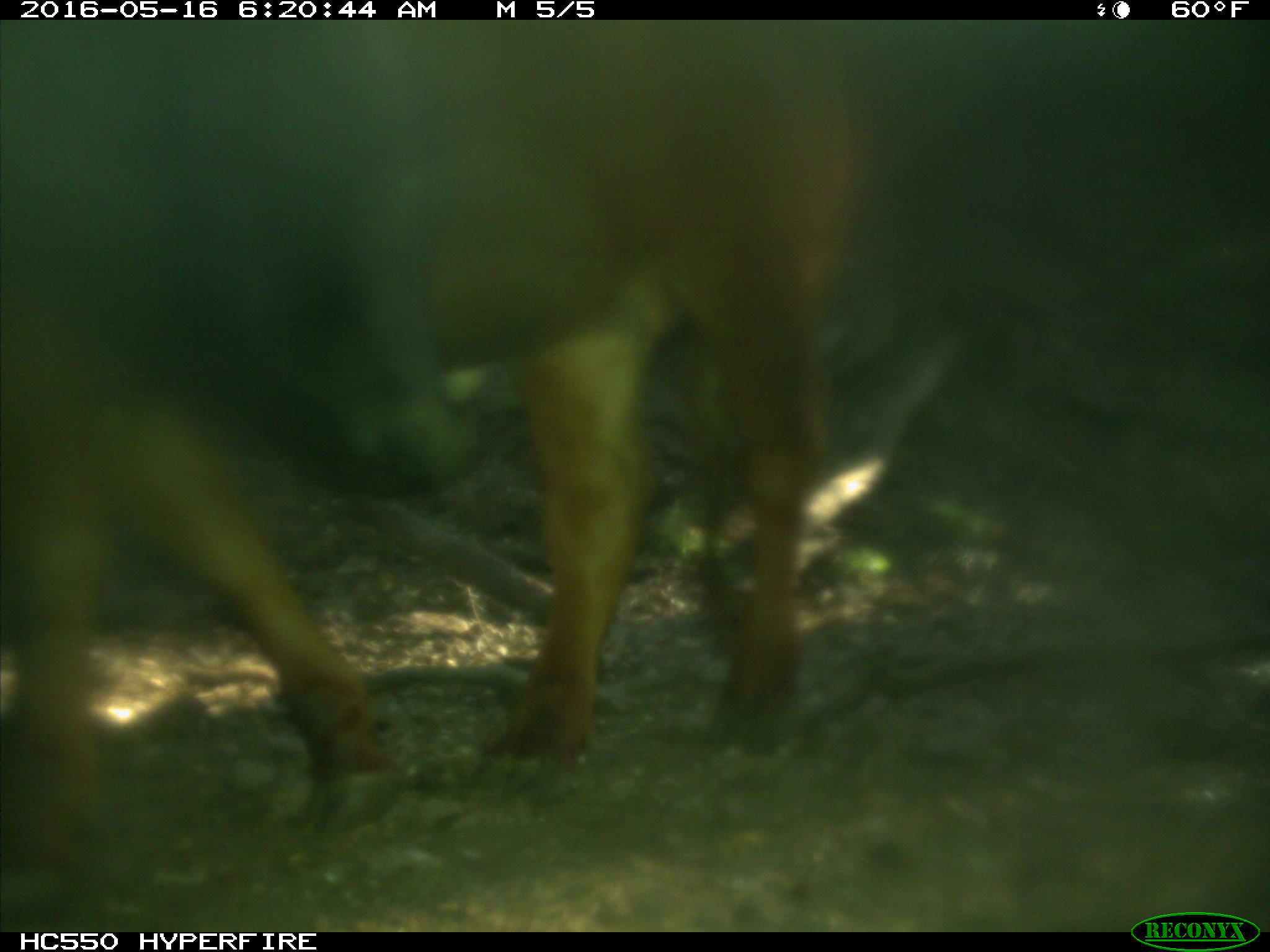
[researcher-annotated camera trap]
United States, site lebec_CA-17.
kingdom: Animalia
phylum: Chordata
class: Mammalia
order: Artiodactyla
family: Bovidae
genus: Bos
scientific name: Bos taurus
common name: domestic cow